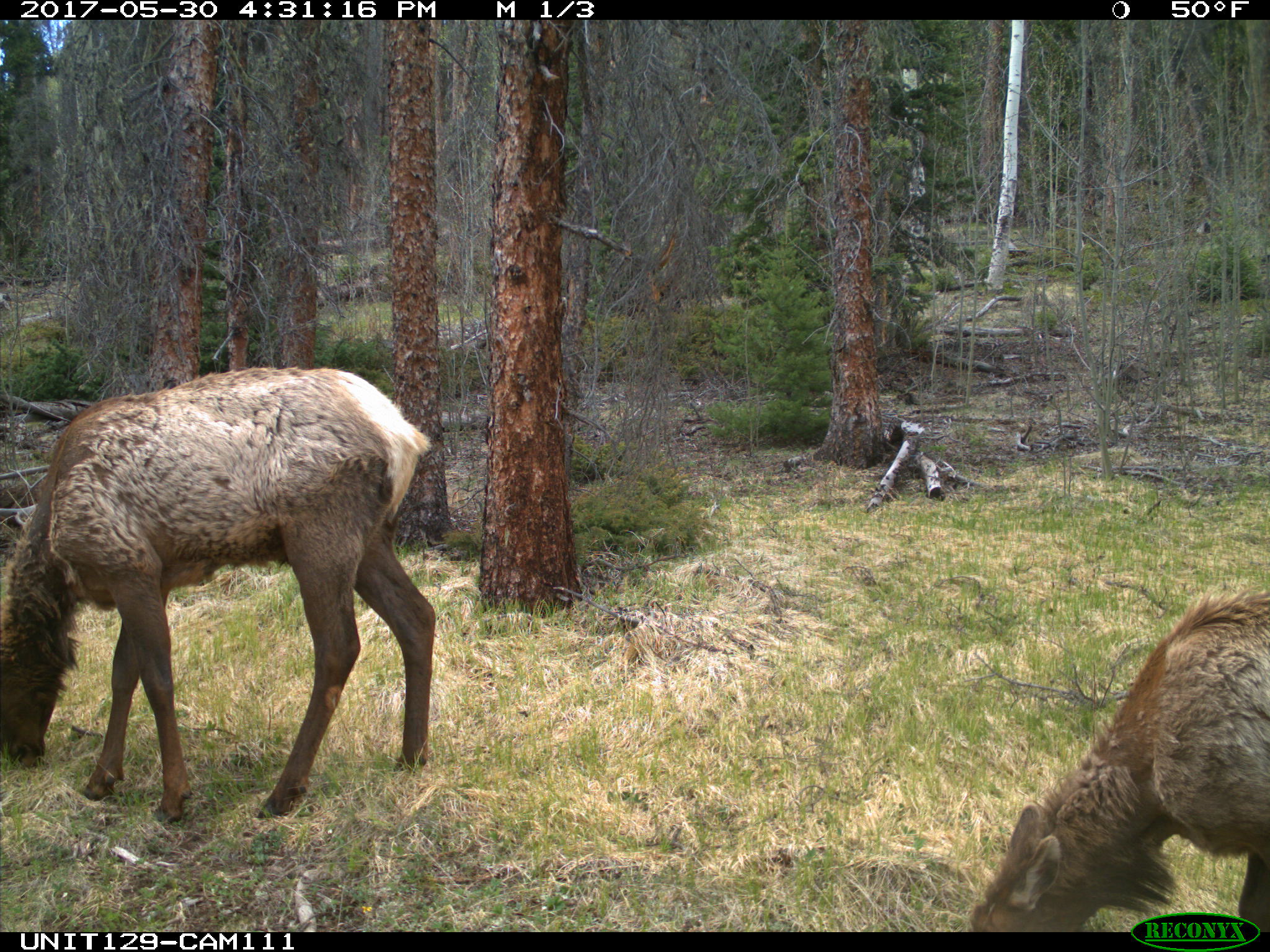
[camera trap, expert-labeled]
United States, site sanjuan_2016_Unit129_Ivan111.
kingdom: Animalia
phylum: Chordata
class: Mammalia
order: Artiodactyla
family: Cervidae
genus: Cervus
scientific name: Cervus elaphus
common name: red deer